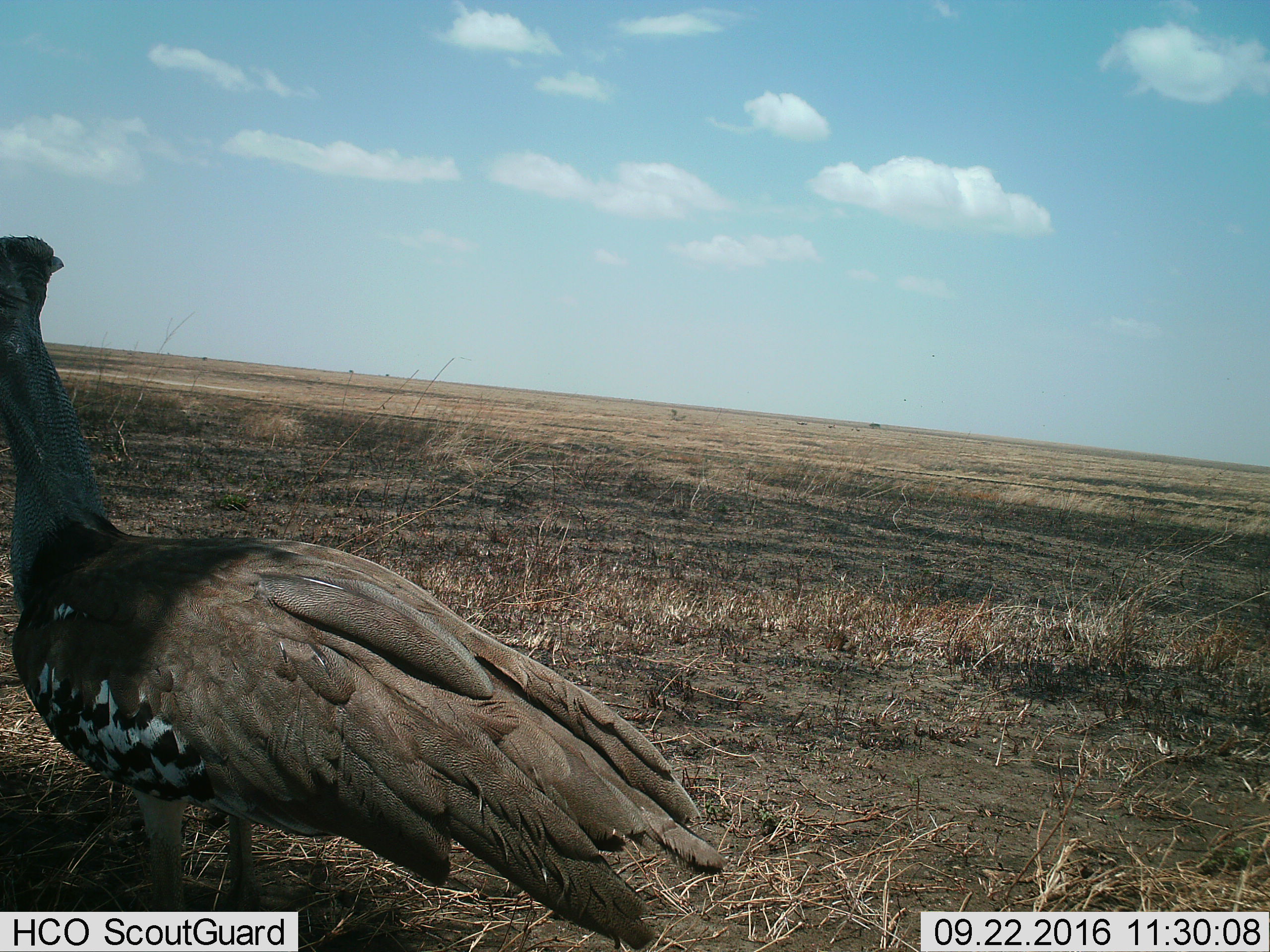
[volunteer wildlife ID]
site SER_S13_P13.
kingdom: Animalia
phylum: Chordata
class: Aves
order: Otidiformes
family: Otididae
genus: Ardeotis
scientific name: Ardeotis kori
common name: kori bustard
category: bustardkori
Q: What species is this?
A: Bustardkori (kori bustard) (Ardeotis kori).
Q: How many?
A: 1.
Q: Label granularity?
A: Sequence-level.